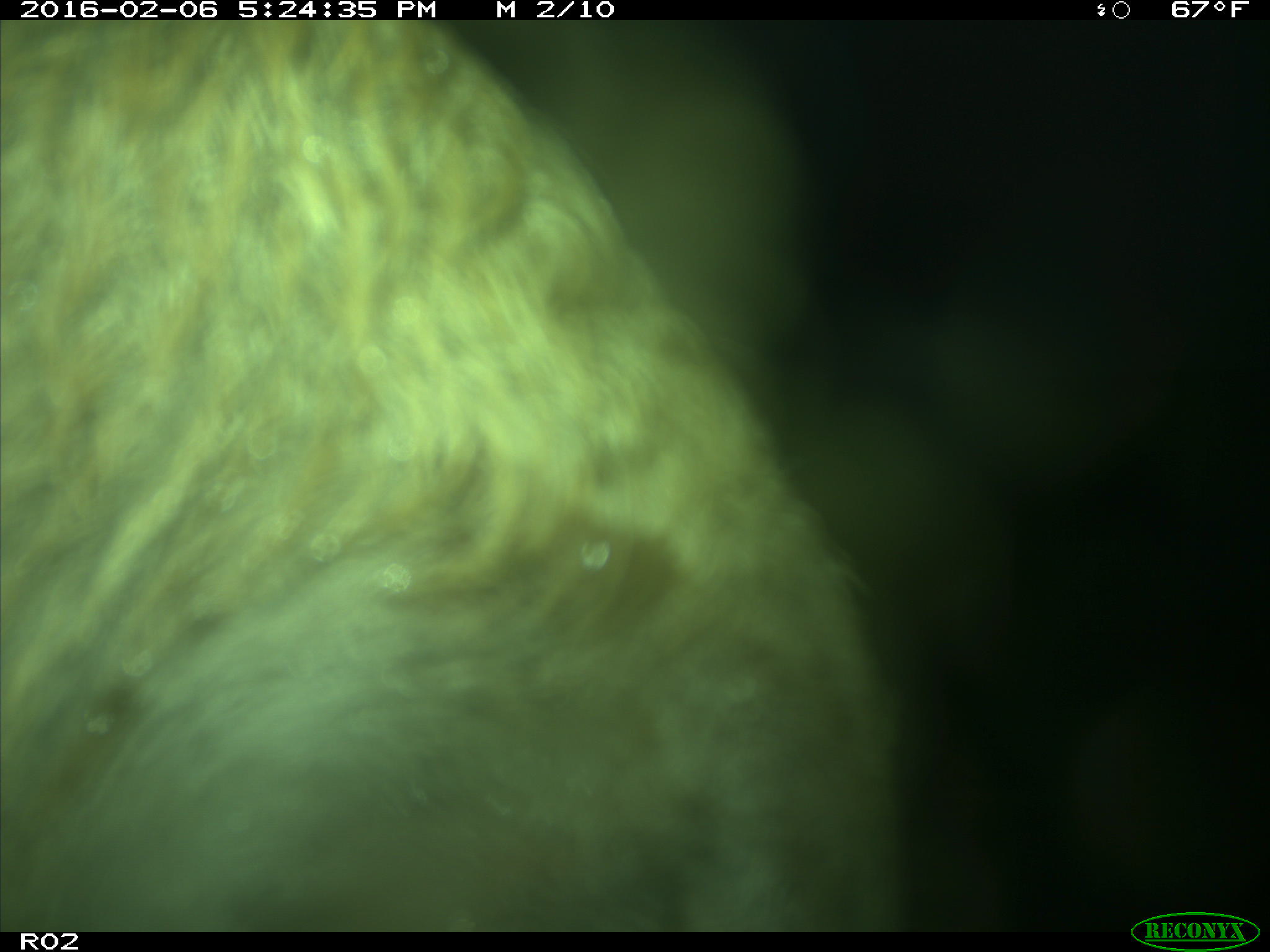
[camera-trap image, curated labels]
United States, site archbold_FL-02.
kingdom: Animalia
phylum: Chordata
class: Mammalia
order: Artiodactyla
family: Bovidae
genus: Bos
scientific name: Bos taurus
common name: domestic cow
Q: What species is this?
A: Bos taurus (domestic cow).